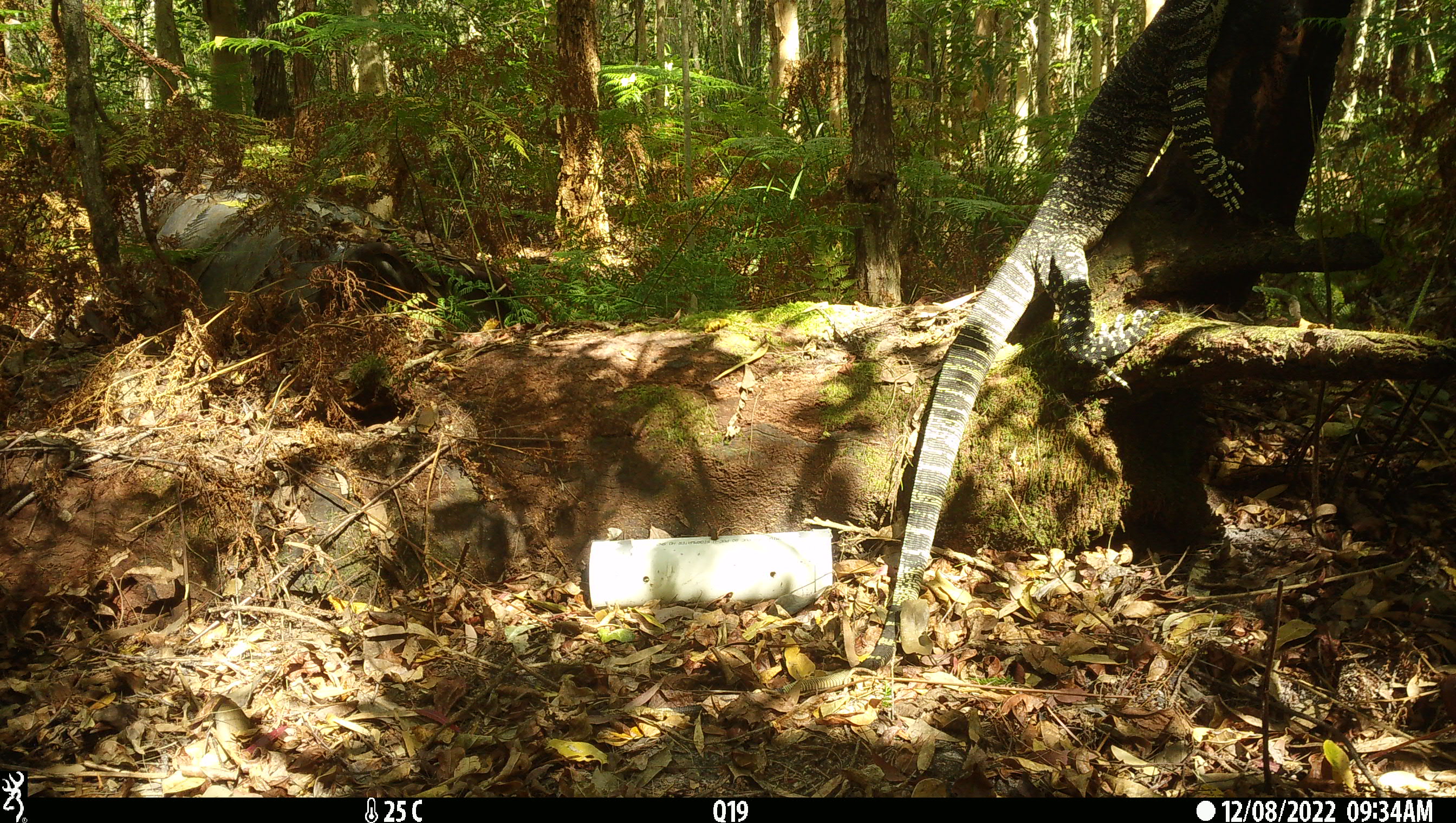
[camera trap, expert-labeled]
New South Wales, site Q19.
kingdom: Animalia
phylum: Chordata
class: Reptilia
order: Squamata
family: Varanidae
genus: Varanus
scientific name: Varanus varius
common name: lace monitor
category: goanna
Goanna (lace monitor) (Varanus varius).